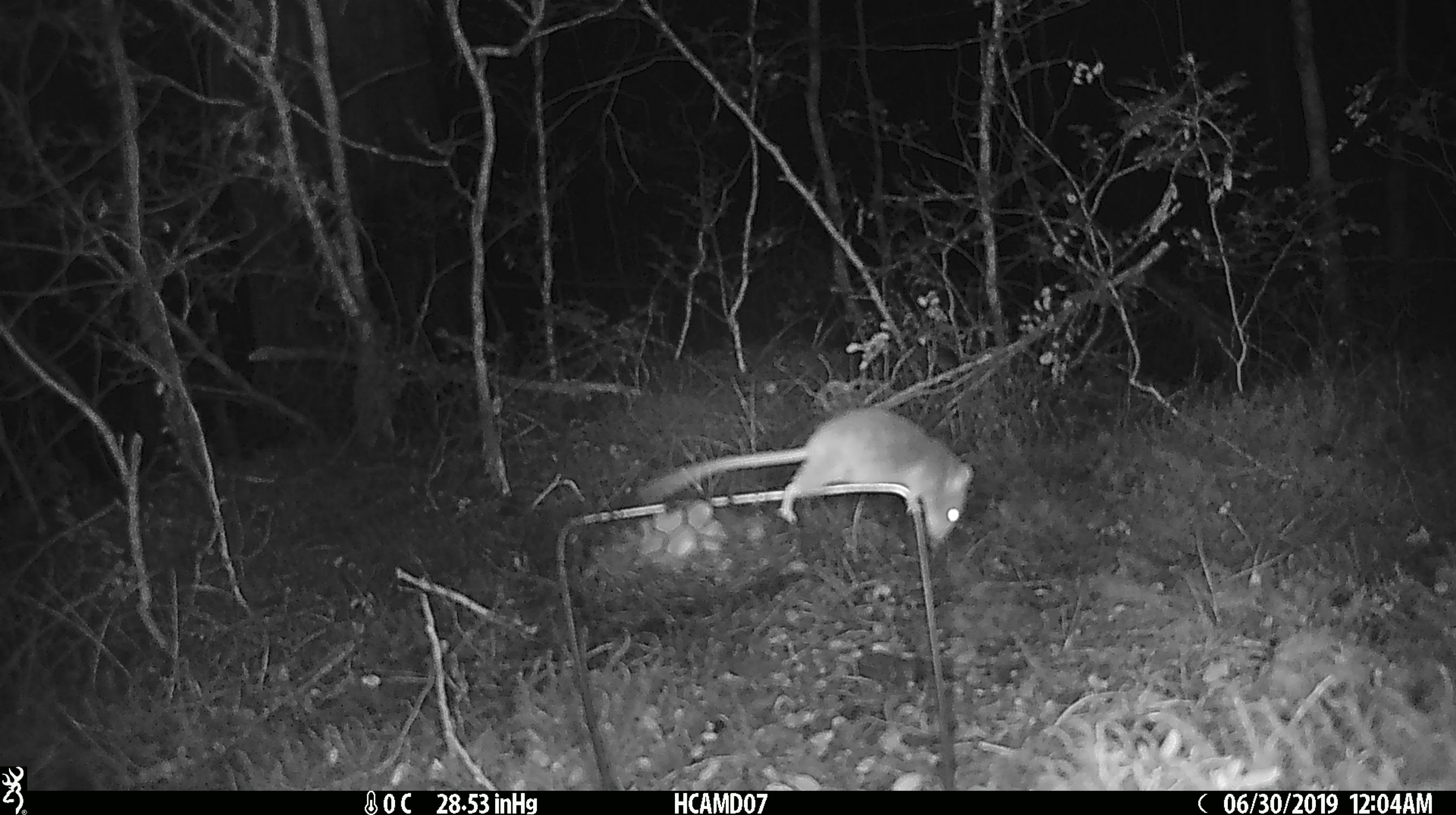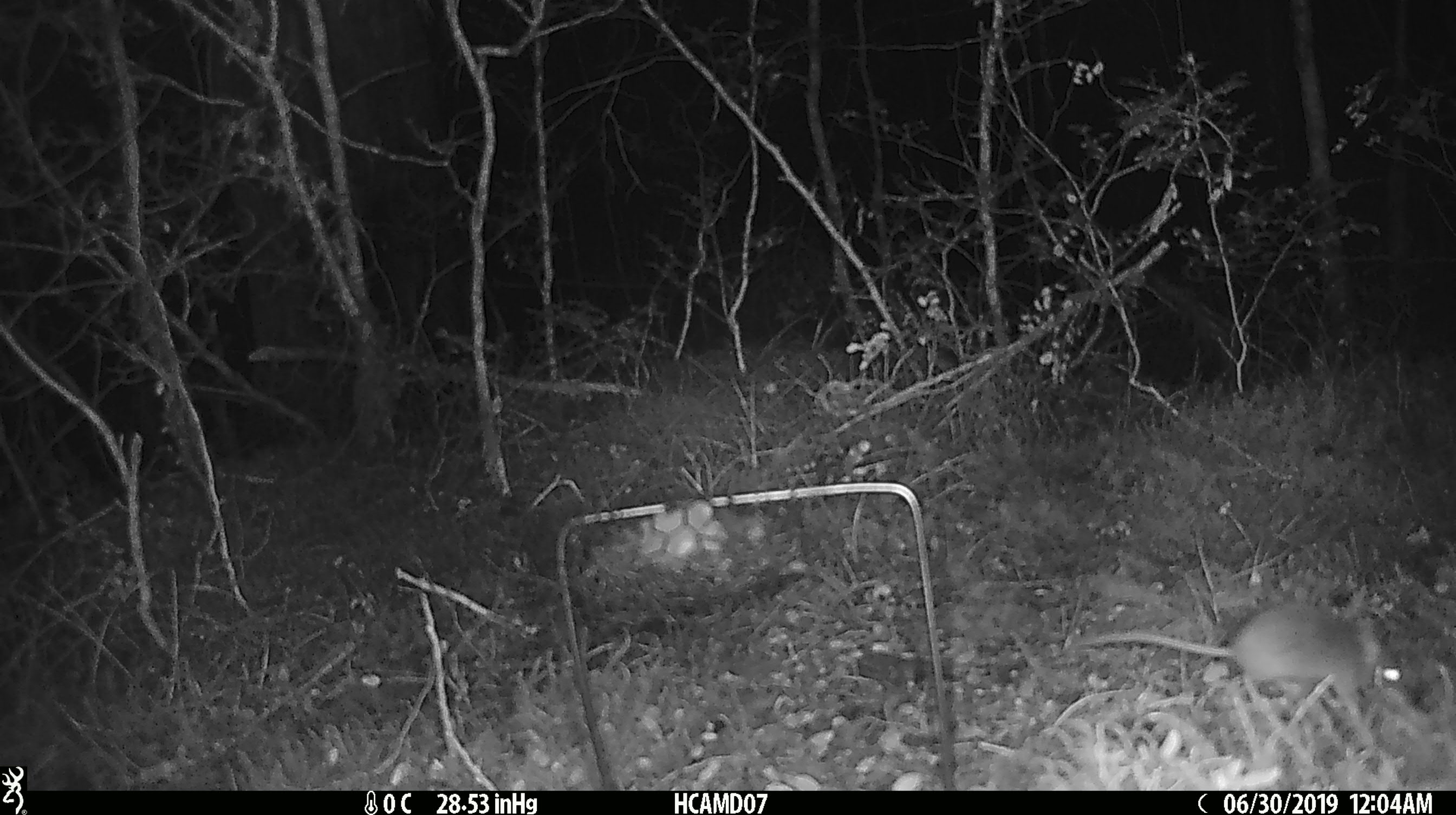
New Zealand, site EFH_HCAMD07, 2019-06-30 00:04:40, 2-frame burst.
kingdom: Animalia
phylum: Chordata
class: Mammalia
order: Rodentia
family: Muridae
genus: Mus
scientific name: Mus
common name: mouse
Mouse (Mus).